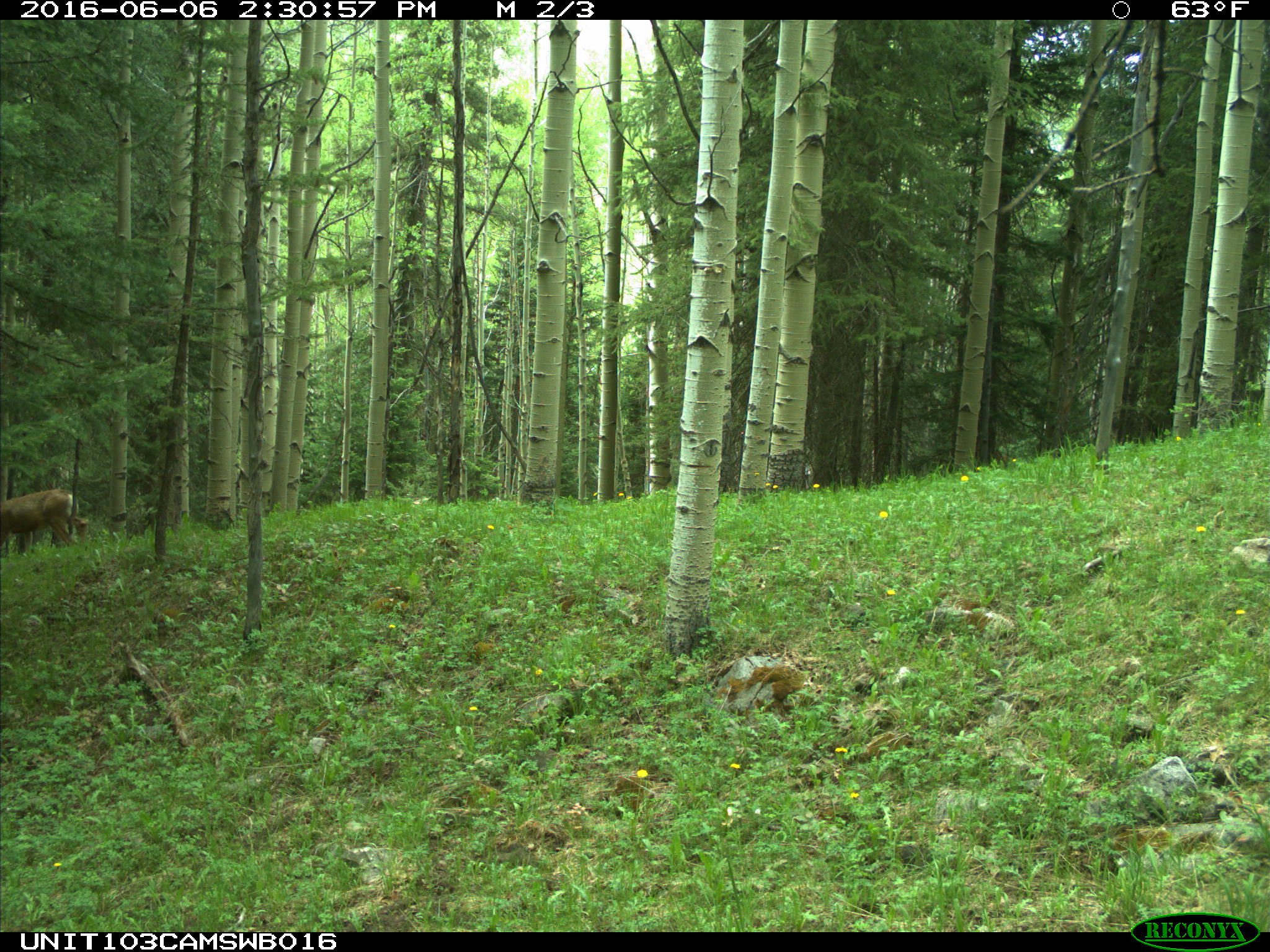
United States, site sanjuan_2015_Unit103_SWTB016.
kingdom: Animalia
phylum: Chordata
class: Mammalia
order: Artiodactyla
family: Cervidae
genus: Odocoileus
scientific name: Odocoileus hemionus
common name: mule deer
Odocoileus hemionus (mule deer).